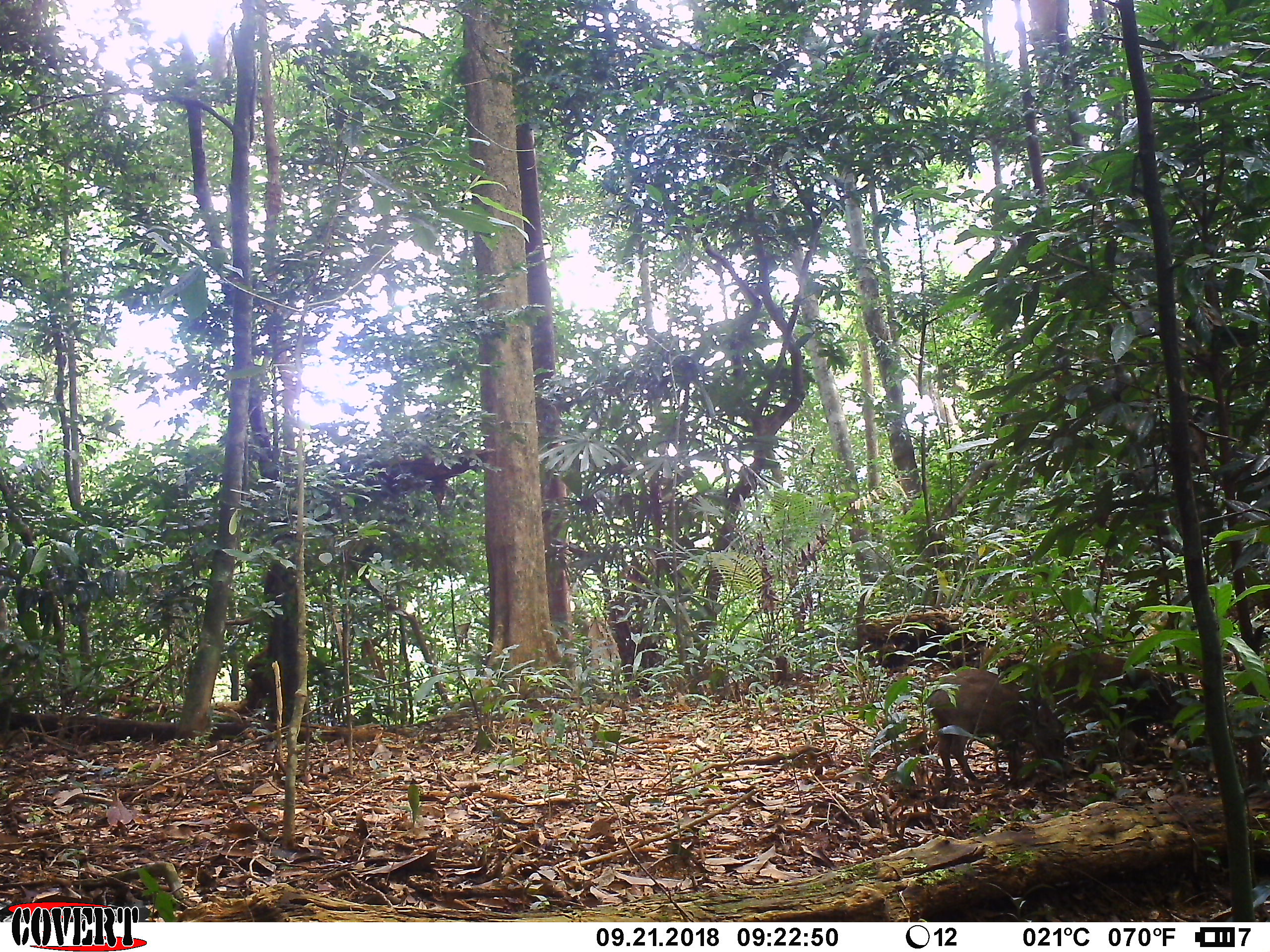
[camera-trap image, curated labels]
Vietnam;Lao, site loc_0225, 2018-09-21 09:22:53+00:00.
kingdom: Animalia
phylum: Chordata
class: Mammalia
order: Artiodactyla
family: Suidae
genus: Sus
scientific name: Sus scrofa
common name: eurasian wild pig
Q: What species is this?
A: Eurasian wild pig (Sus scrofa).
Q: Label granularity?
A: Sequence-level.